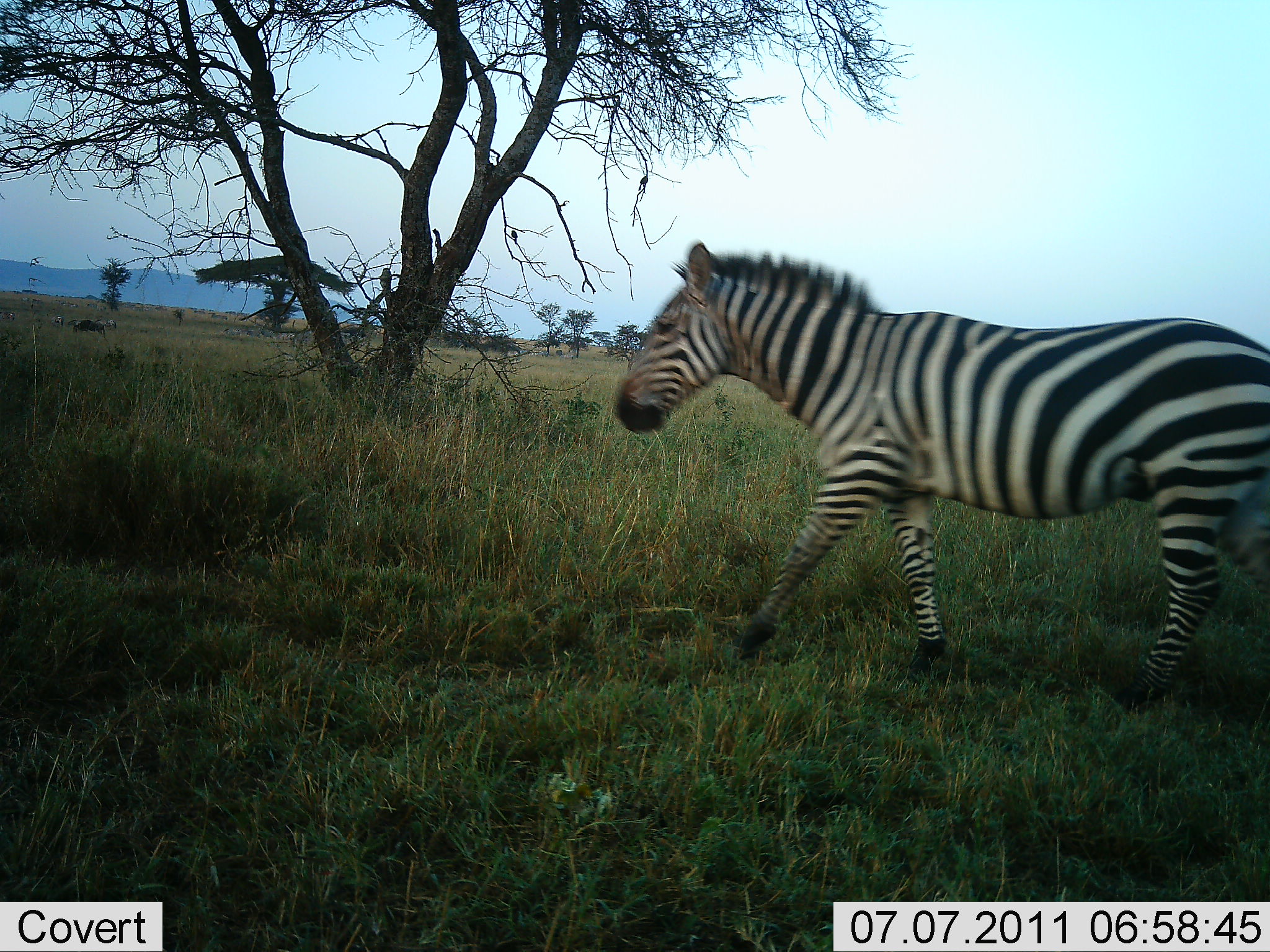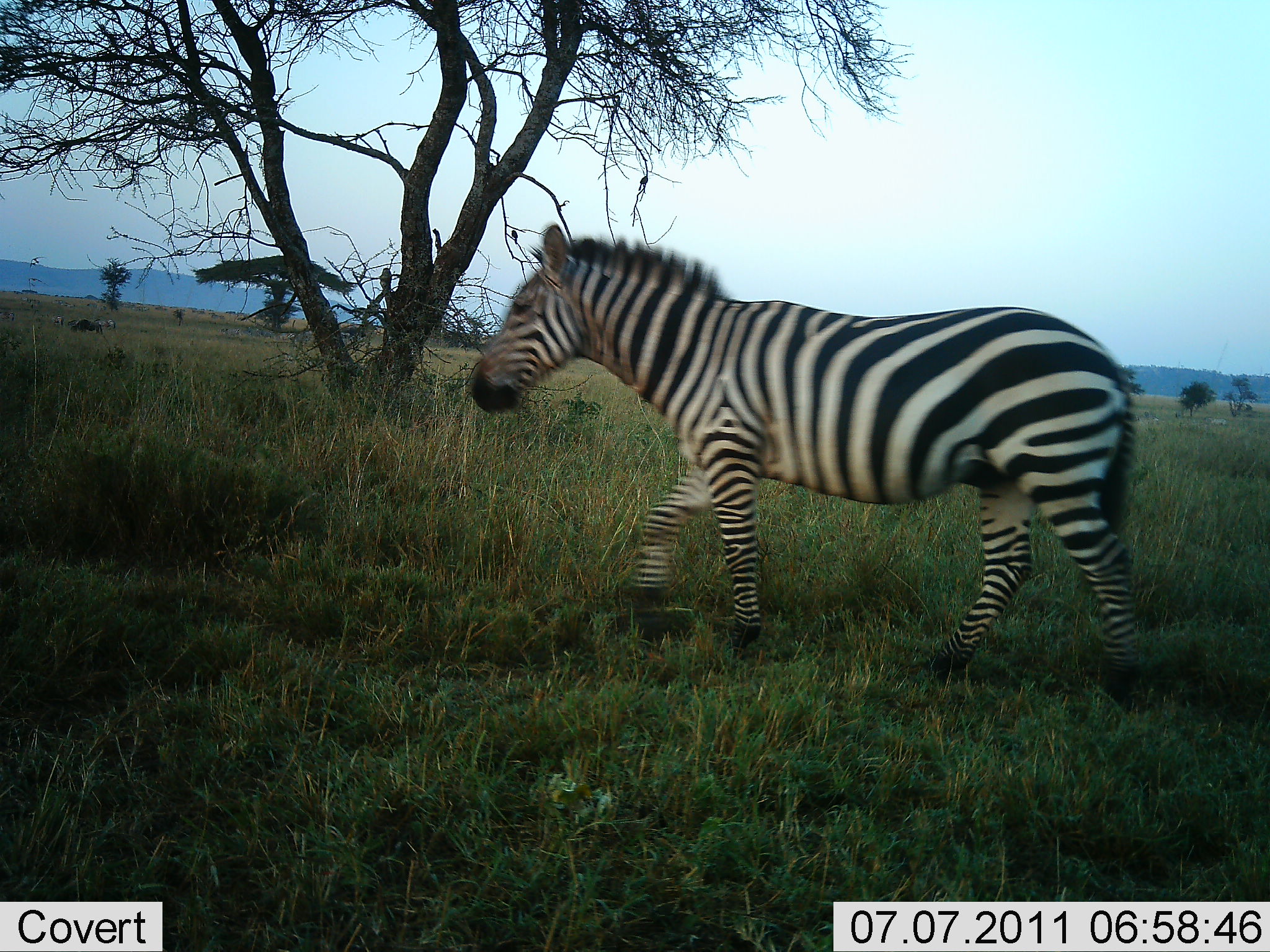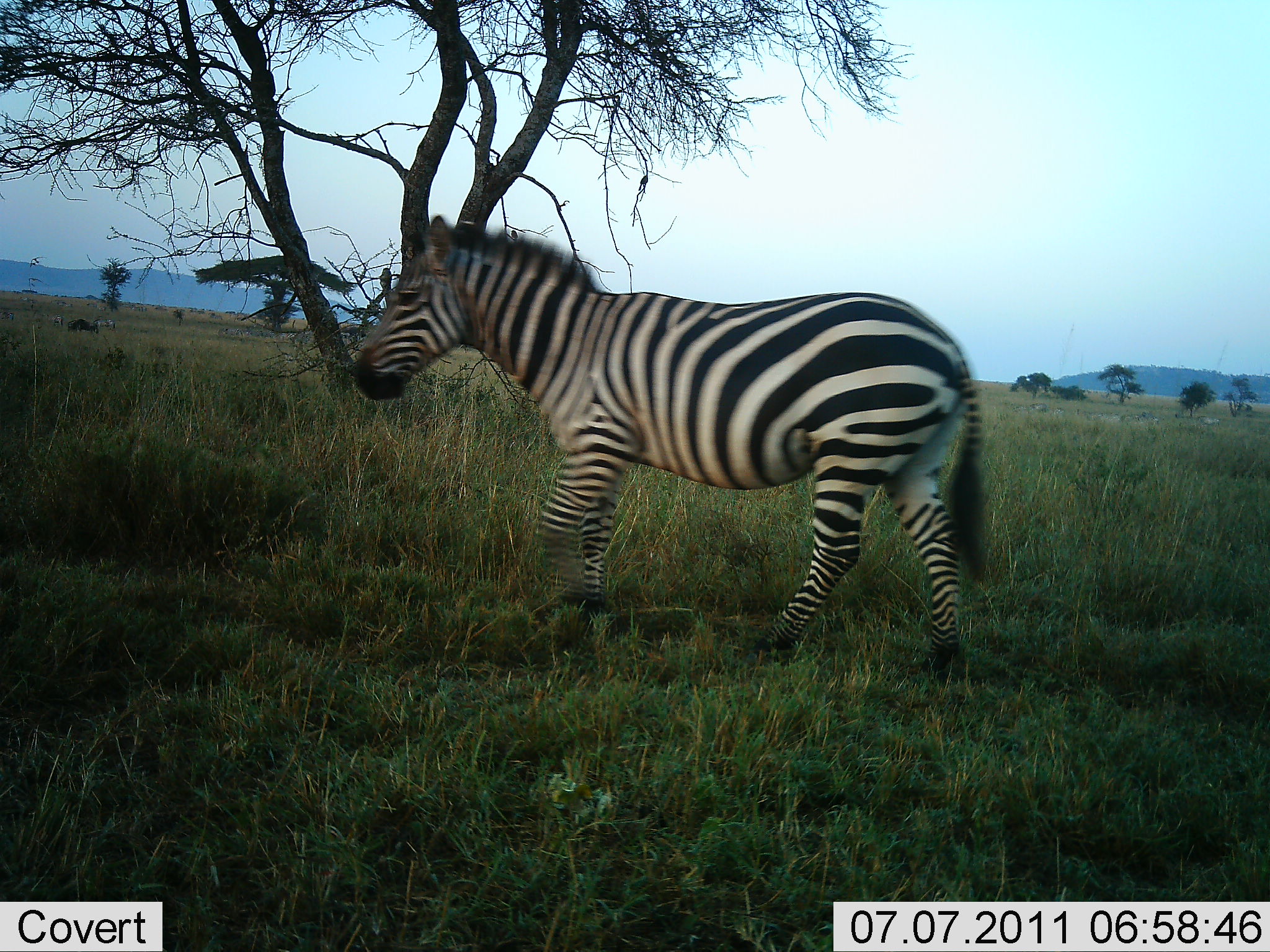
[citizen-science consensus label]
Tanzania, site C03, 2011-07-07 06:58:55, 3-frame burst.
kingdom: Animalia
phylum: Chordata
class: Mammalia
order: Perissodactyla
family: Equidae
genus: Equus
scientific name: Equus quagga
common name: plains zebra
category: zebra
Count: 1.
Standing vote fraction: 0%.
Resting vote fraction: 0%.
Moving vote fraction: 100%.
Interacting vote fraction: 0%.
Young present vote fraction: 0%.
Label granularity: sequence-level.